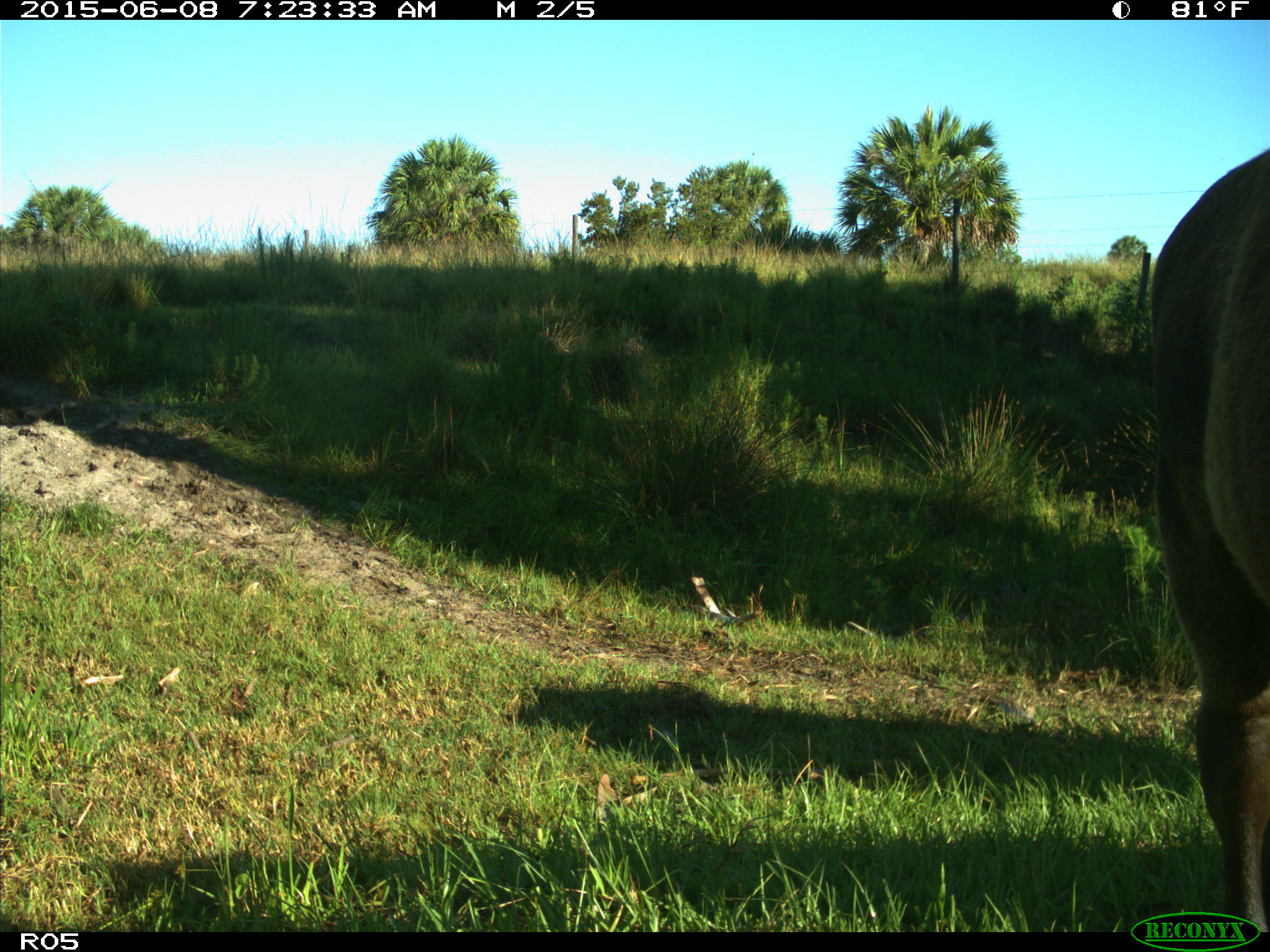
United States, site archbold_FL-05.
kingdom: Animalia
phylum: Chordata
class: Mammalia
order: Artiodactyla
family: Bovidae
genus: Bos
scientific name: Bos taurus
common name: domestic cow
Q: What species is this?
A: Bos taurus (domestic cow).